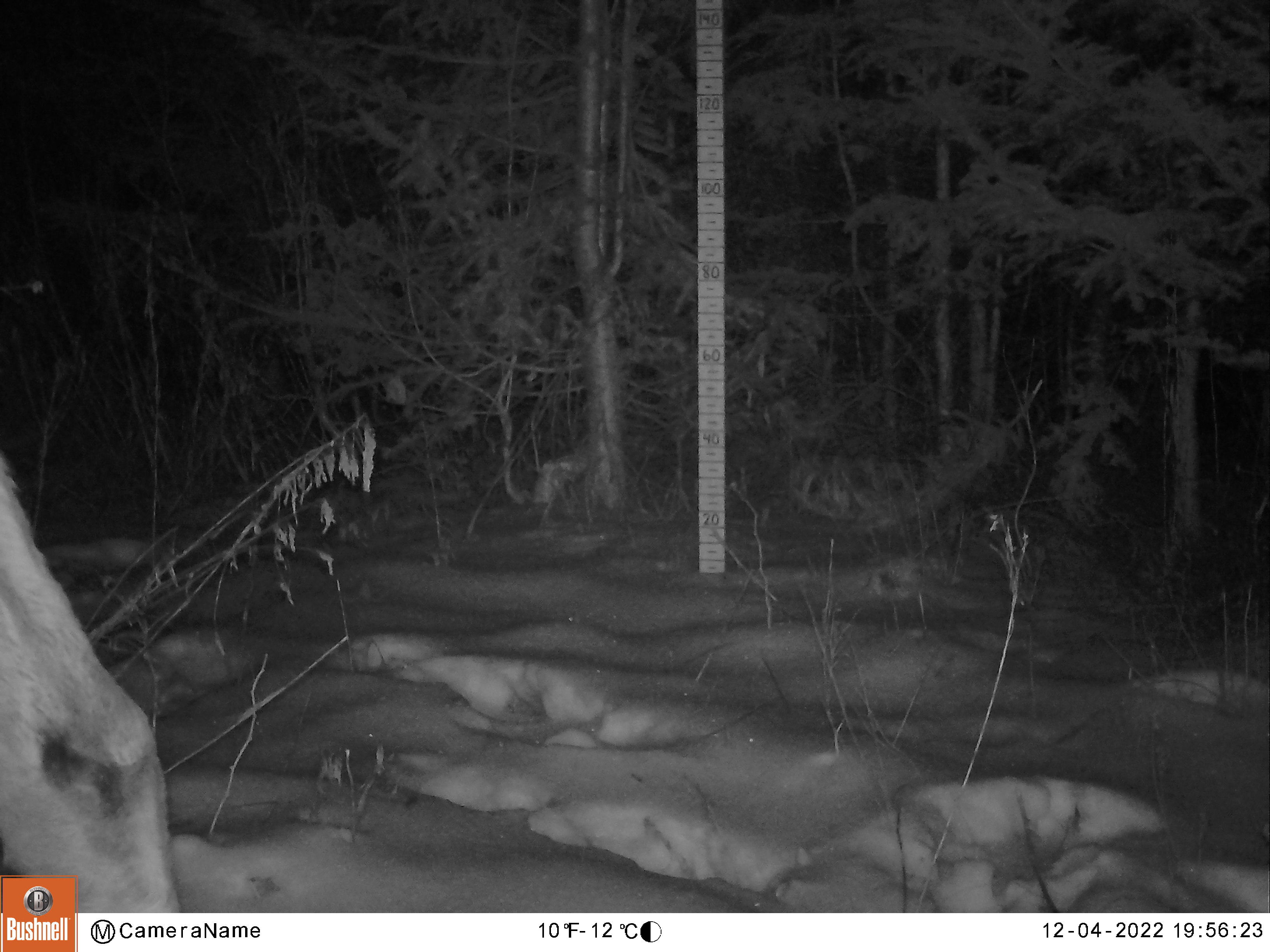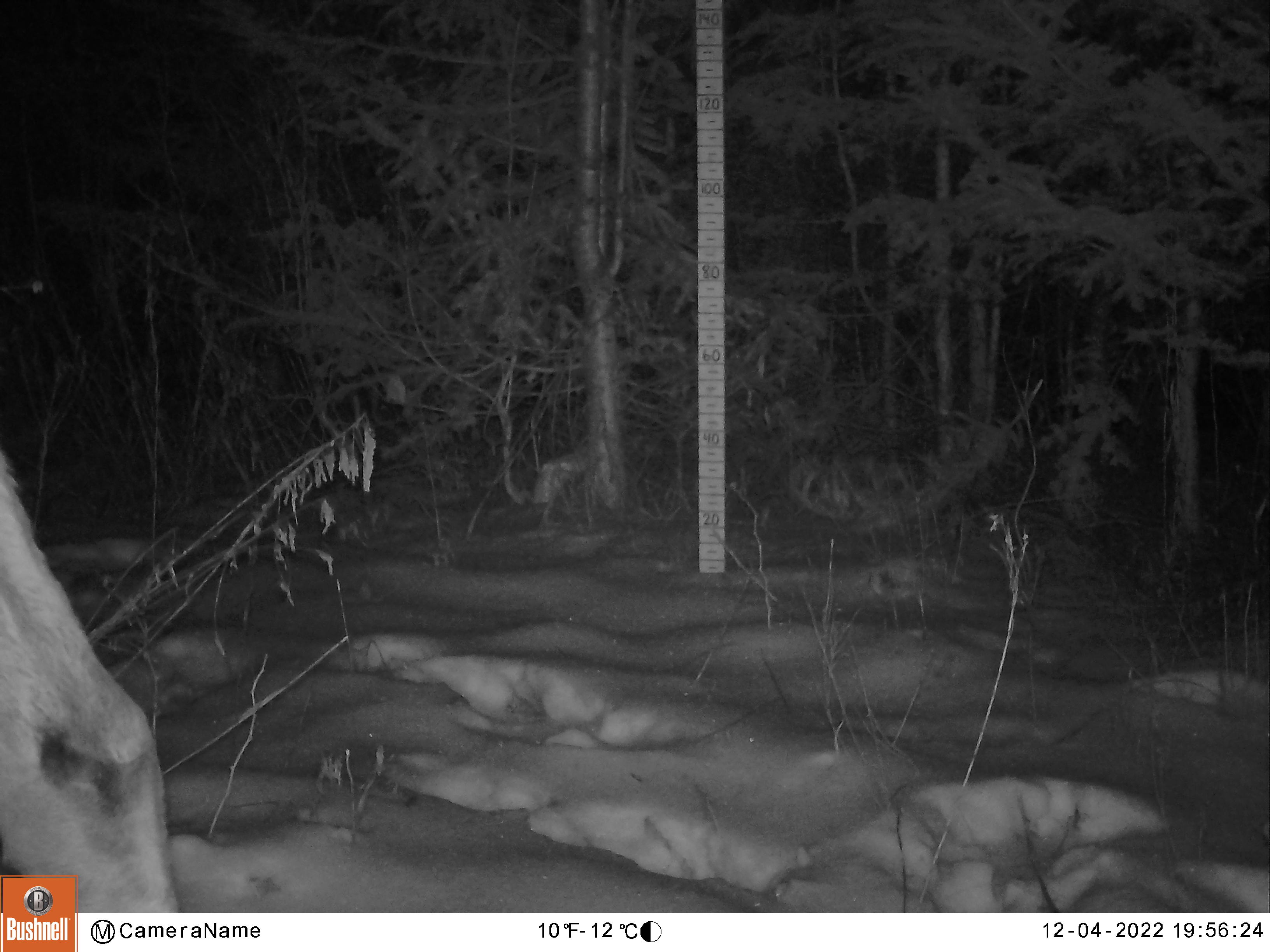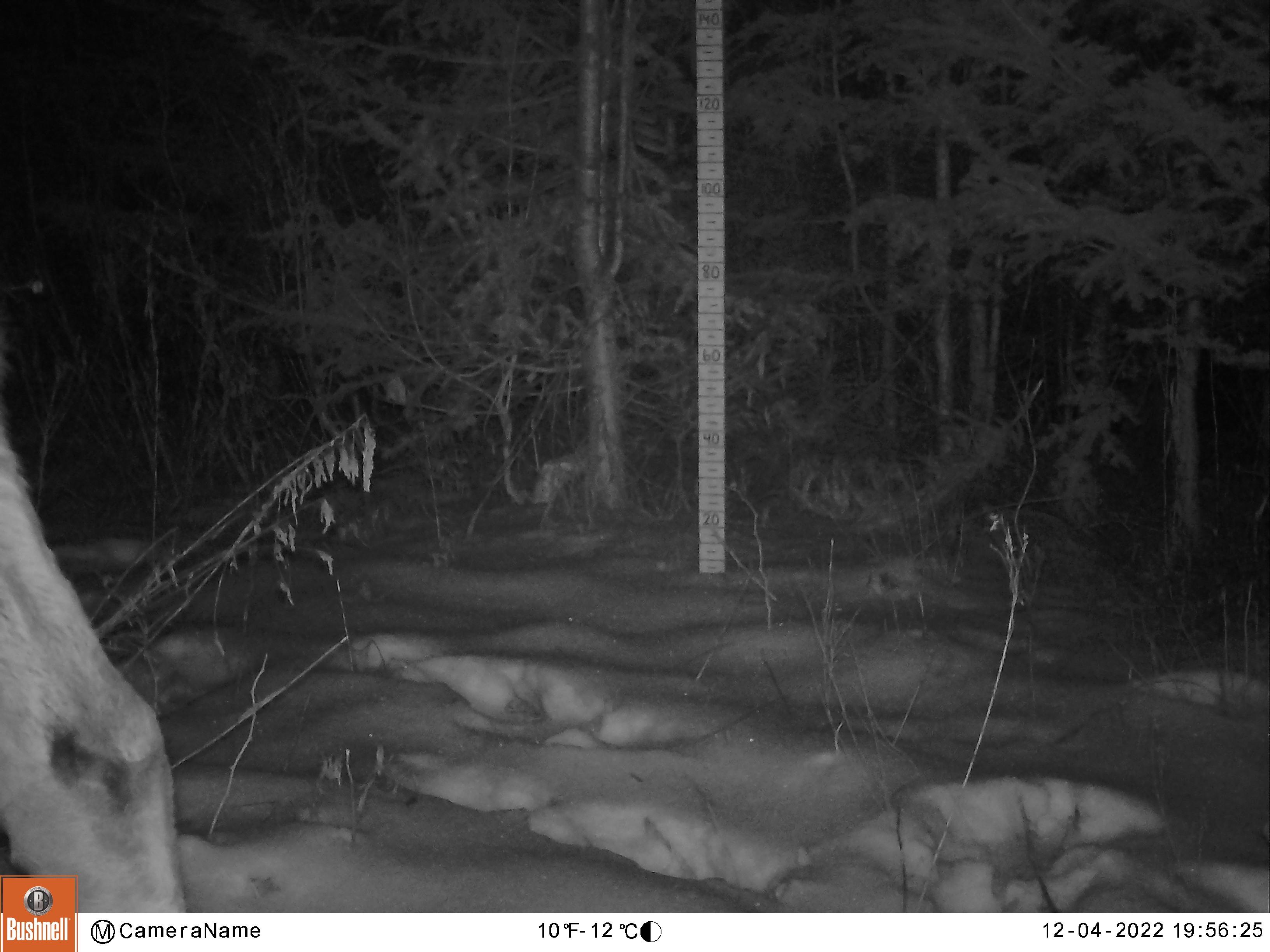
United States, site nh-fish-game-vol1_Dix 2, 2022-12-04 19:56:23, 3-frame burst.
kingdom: Animalia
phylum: Chordata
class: Mammalia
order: Artiodactyla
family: Cervidae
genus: Alces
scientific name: Alces alces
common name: moose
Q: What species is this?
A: Moose (Alces alces).